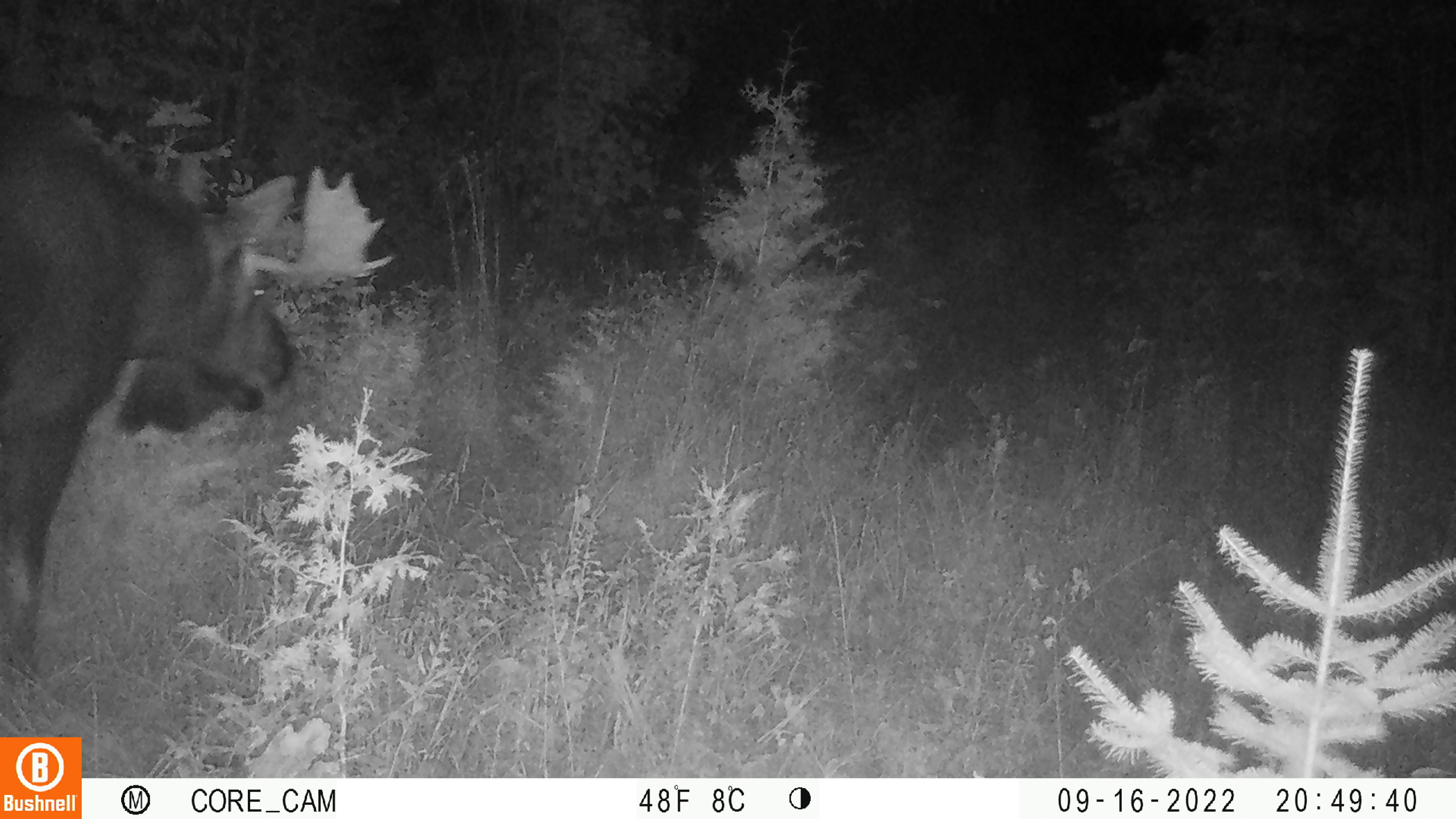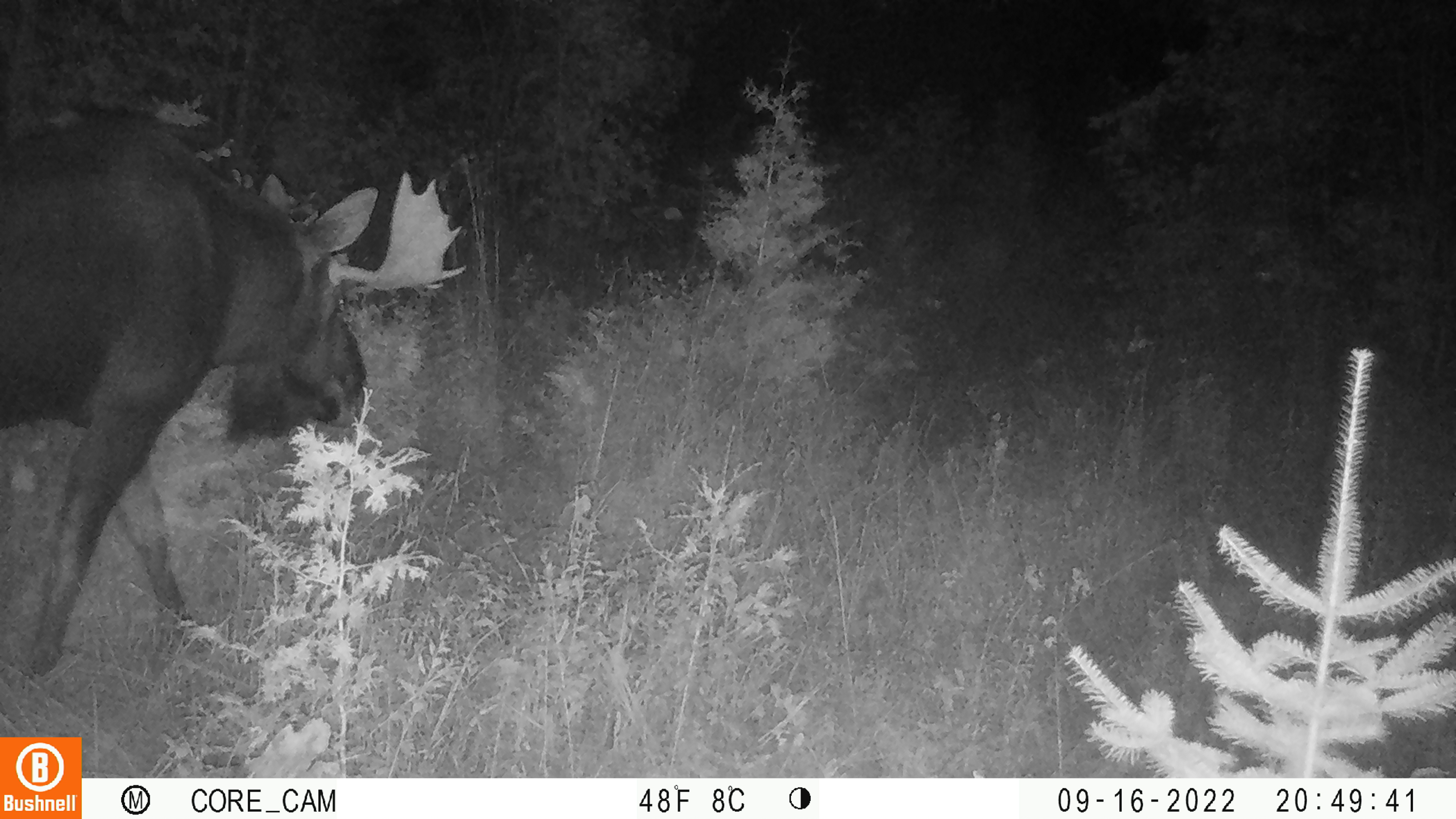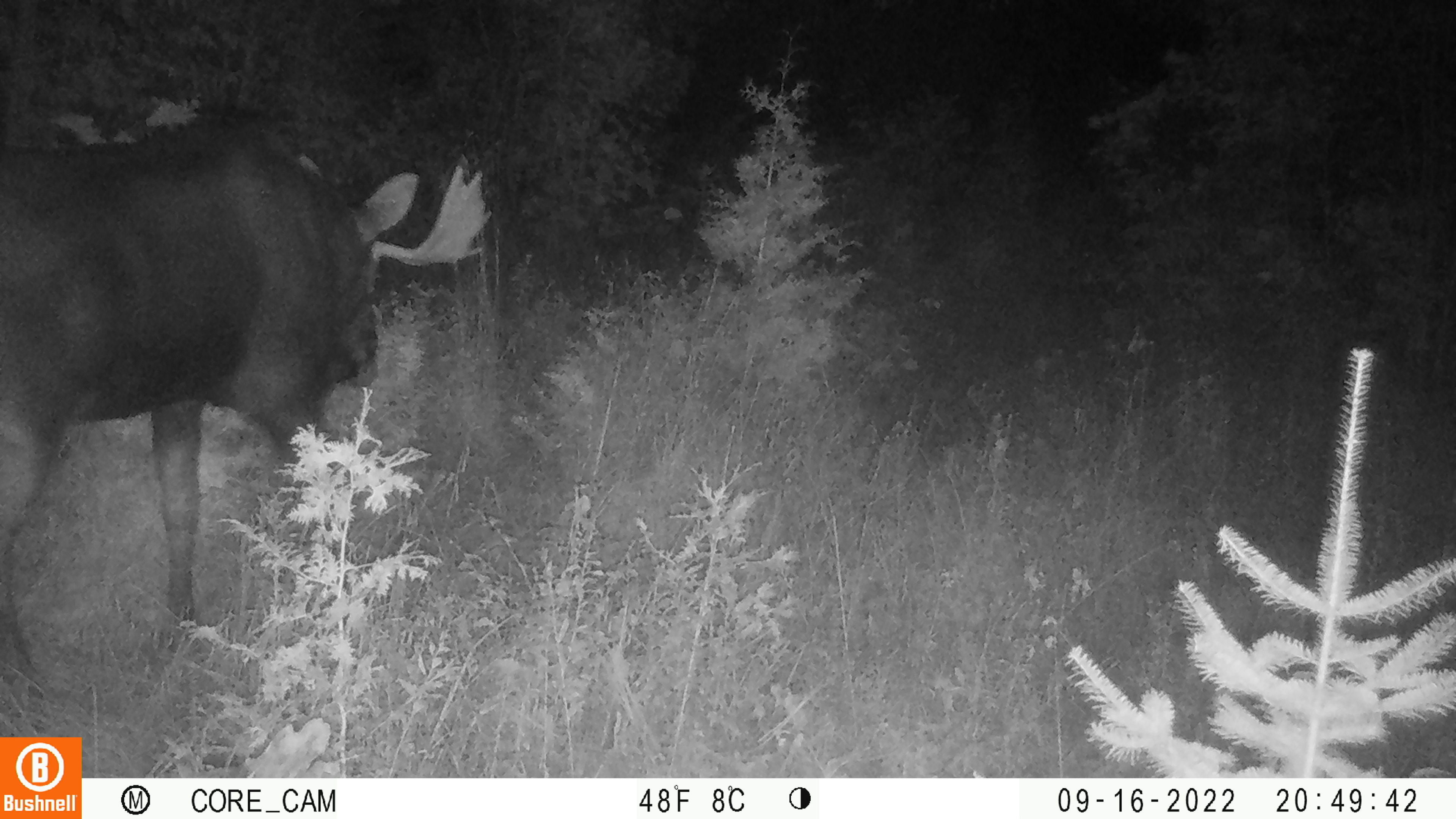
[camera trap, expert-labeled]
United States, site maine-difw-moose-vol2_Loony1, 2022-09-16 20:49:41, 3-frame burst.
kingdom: Animalia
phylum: Chordata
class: Mammalia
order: Artiodactyla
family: Cervidae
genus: Alces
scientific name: Alces alces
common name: moose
Moose (Alces alces).